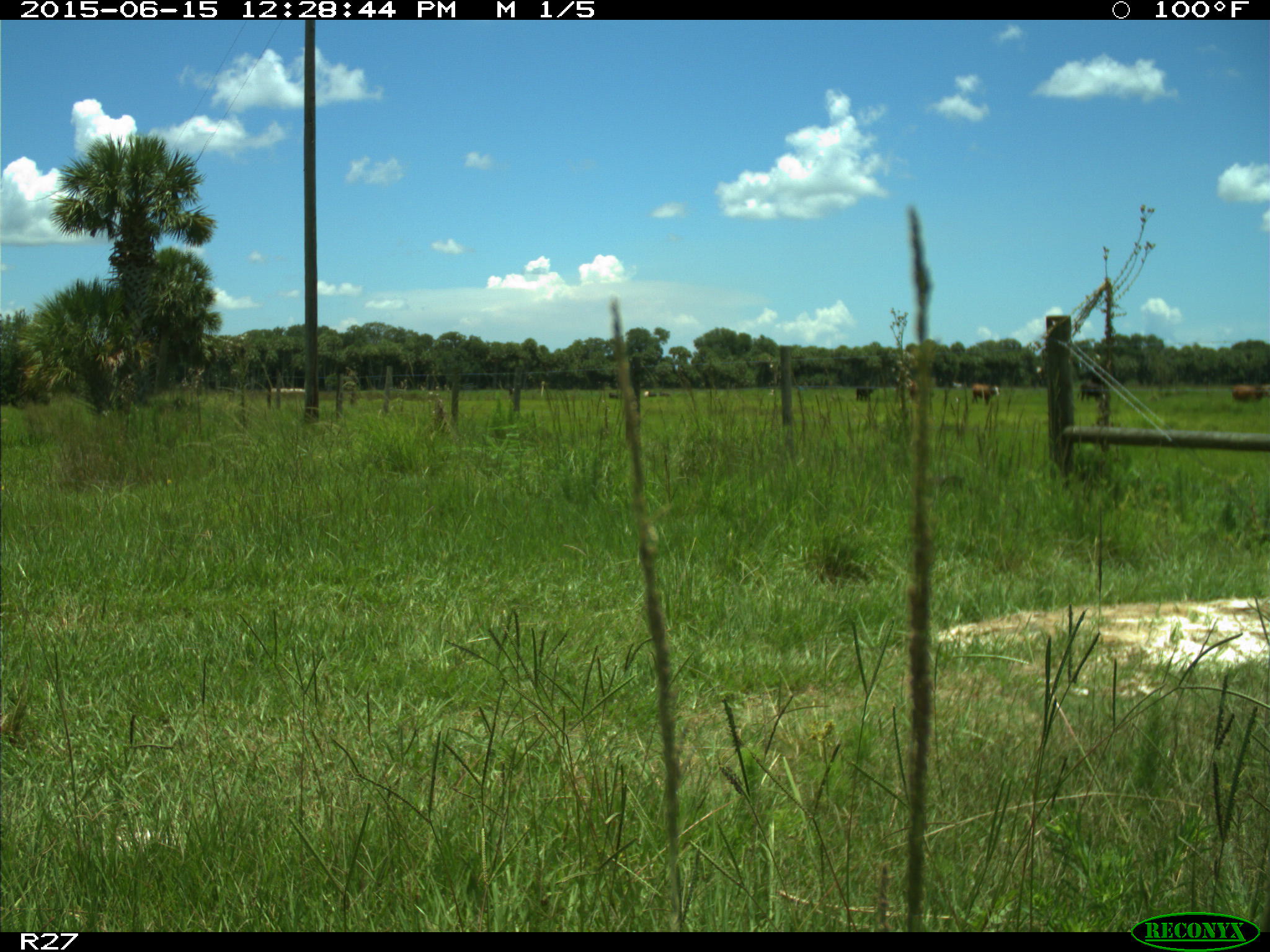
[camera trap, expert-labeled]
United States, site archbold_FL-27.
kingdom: Animalia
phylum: Chordata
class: Mammalia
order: Artiodactyla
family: Bovidae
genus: Bos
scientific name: Bos taurus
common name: domestic cow